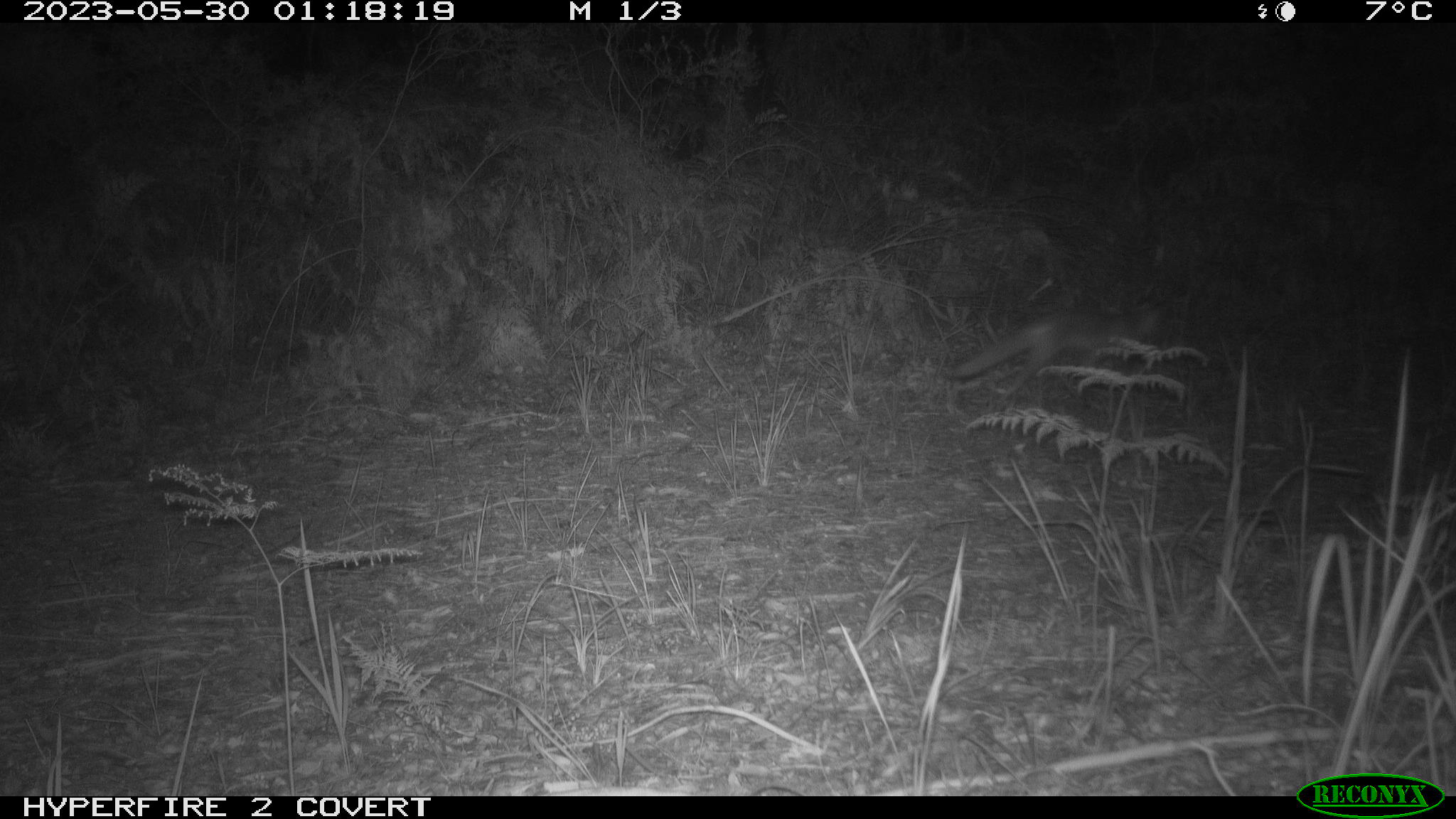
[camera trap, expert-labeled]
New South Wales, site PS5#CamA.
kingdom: Animalia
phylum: Chordata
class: Mammalia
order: Carnivora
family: Canidae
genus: Vulpes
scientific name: Vulpes vulpes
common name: red fox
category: fox